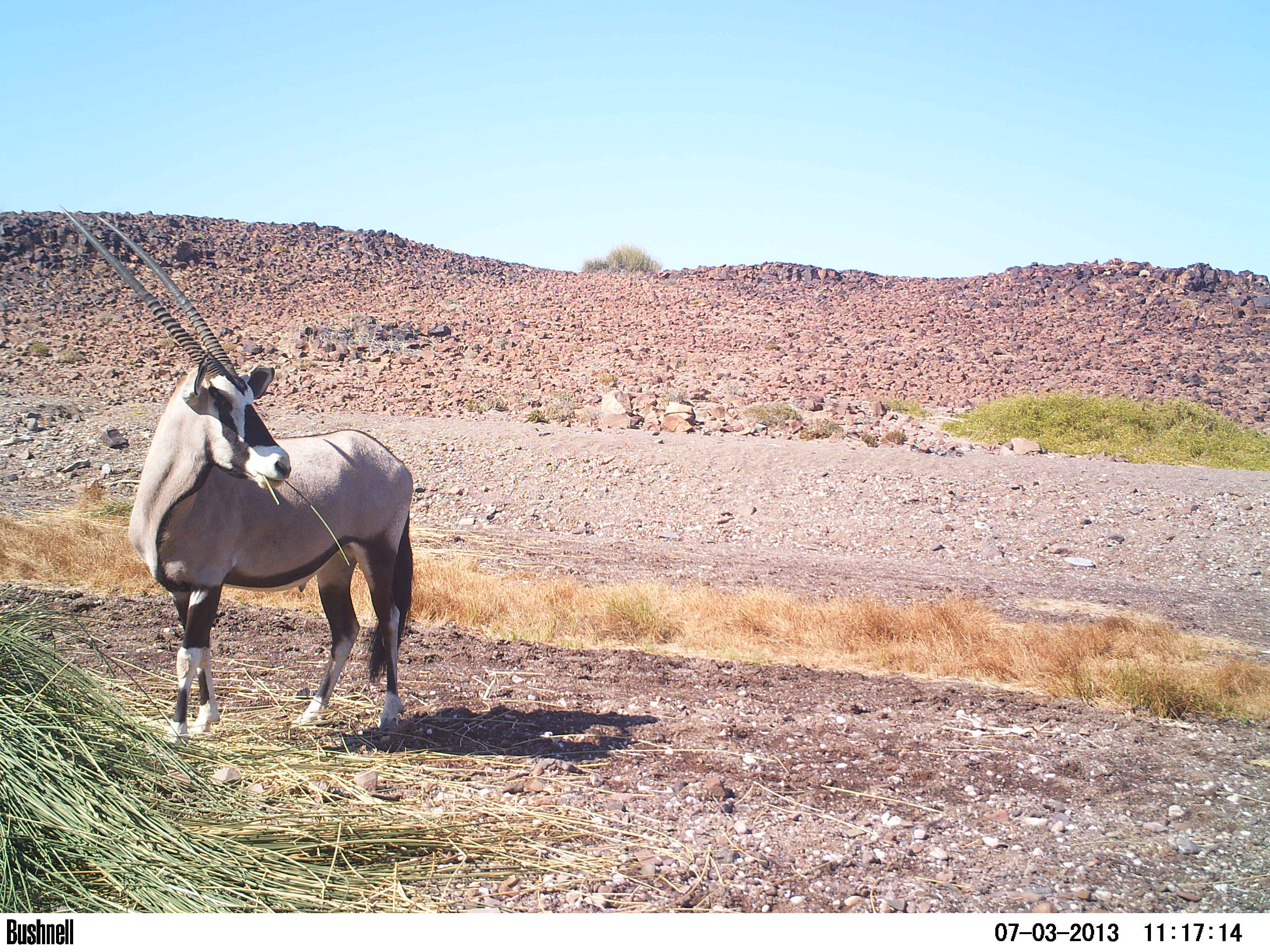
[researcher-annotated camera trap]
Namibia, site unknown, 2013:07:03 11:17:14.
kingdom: Animalia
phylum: Chordata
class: Mammalia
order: Artiodactyla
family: Bovidae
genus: Oryx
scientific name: Oryx gazella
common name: gemsbok